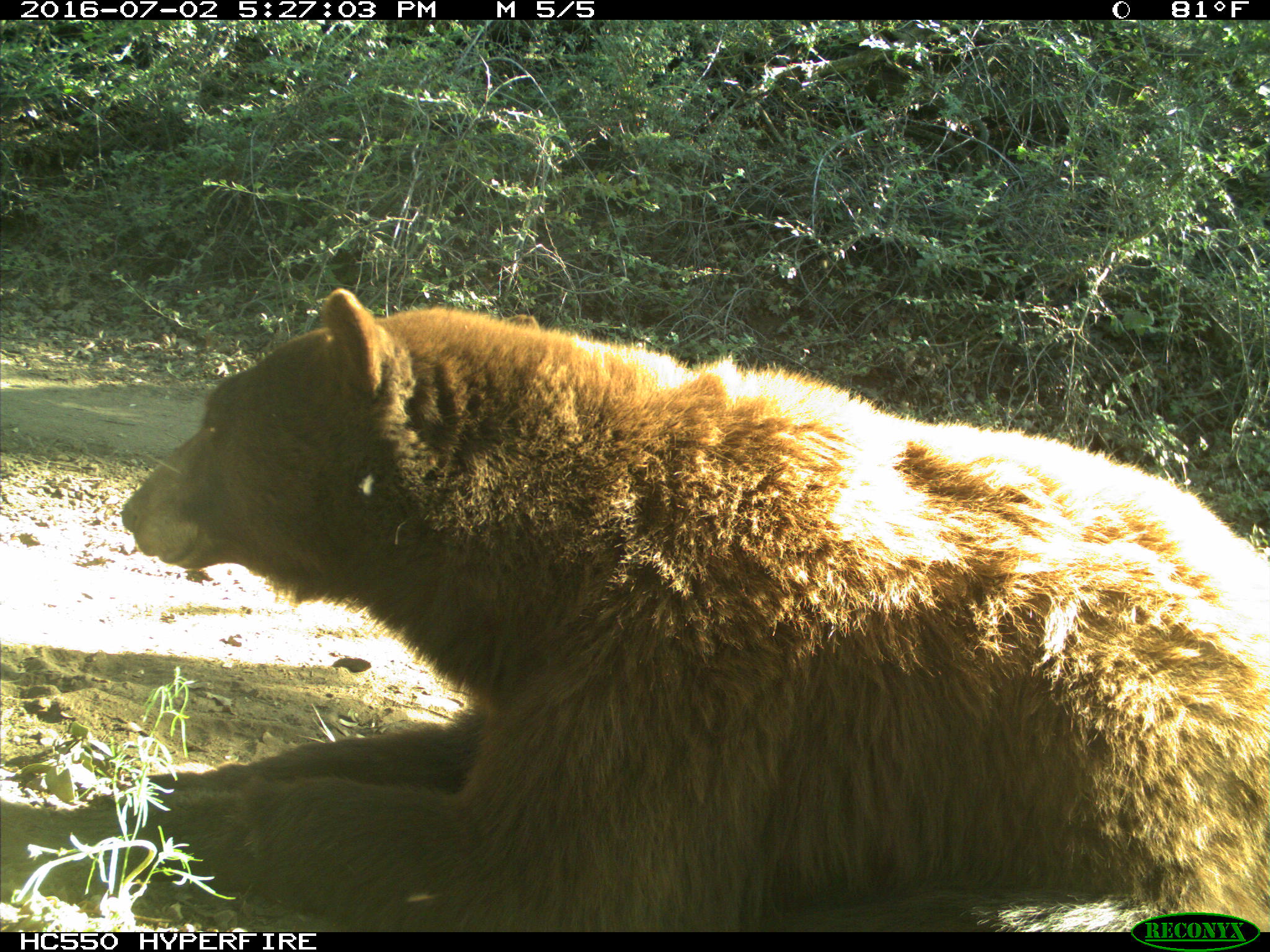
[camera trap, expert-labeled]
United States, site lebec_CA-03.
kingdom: Animalia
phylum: Chordata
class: Mammalia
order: Carnivora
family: Ursidae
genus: Ursus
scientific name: Ursus americanus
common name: american black bear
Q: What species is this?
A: Ursus americanus (american black bear).